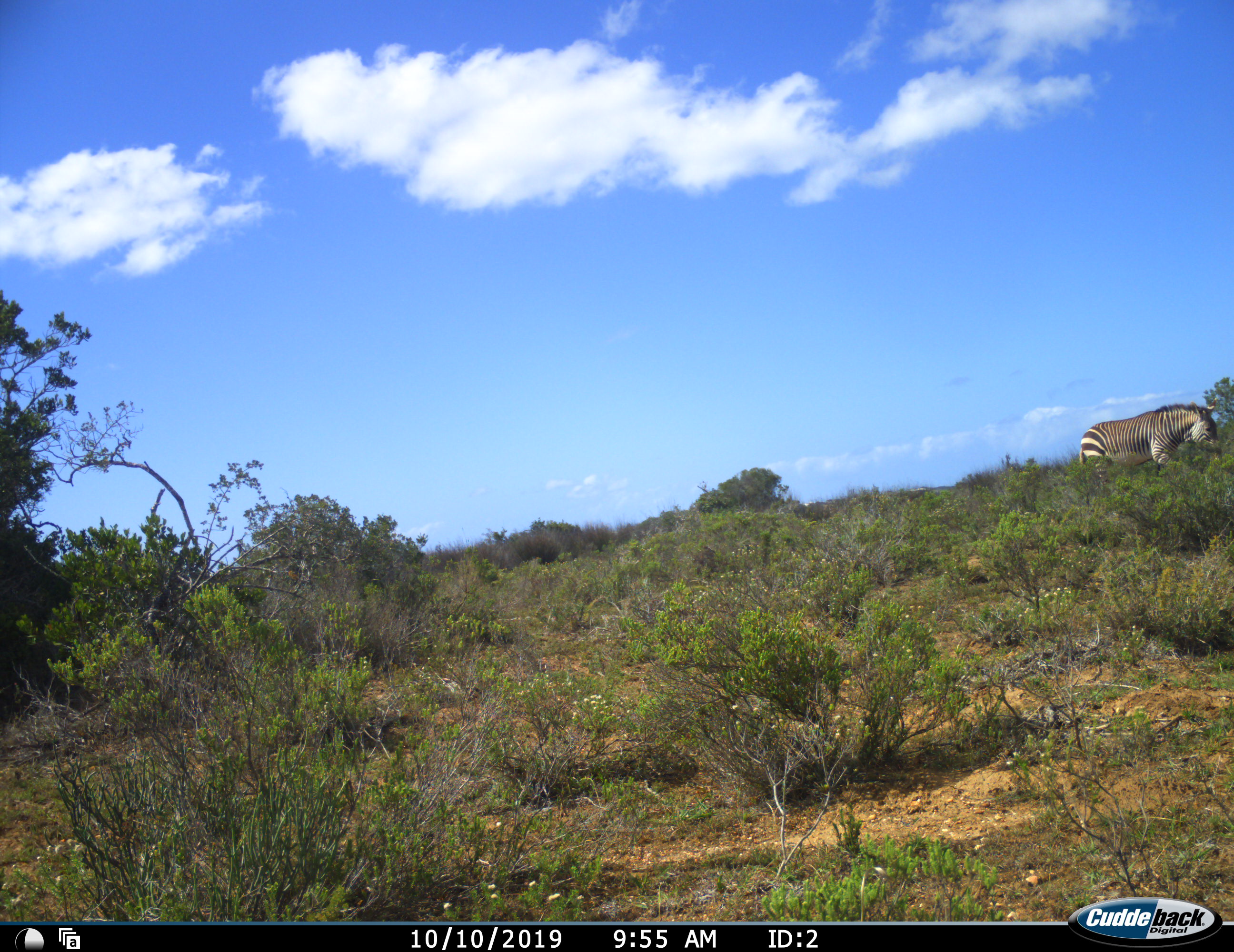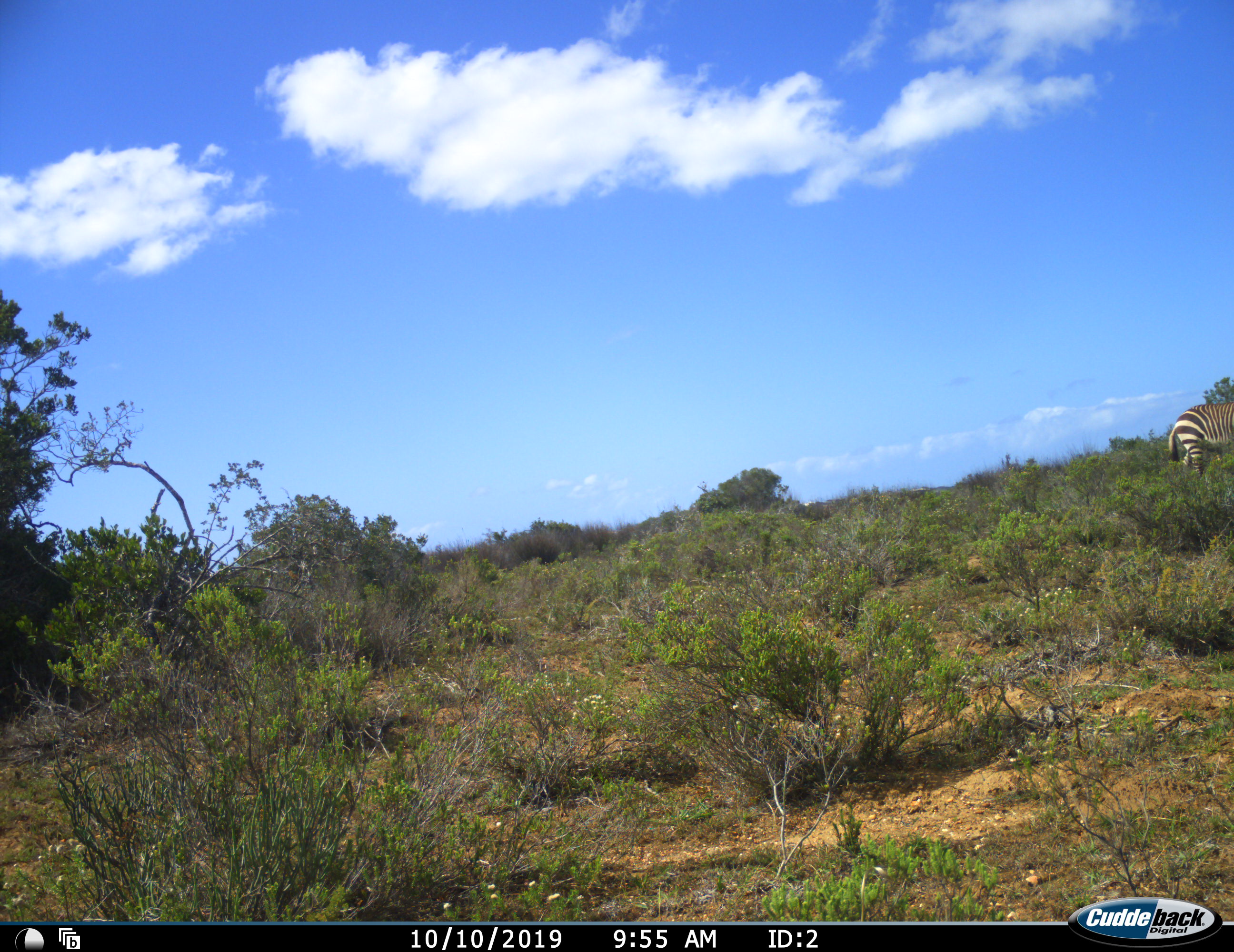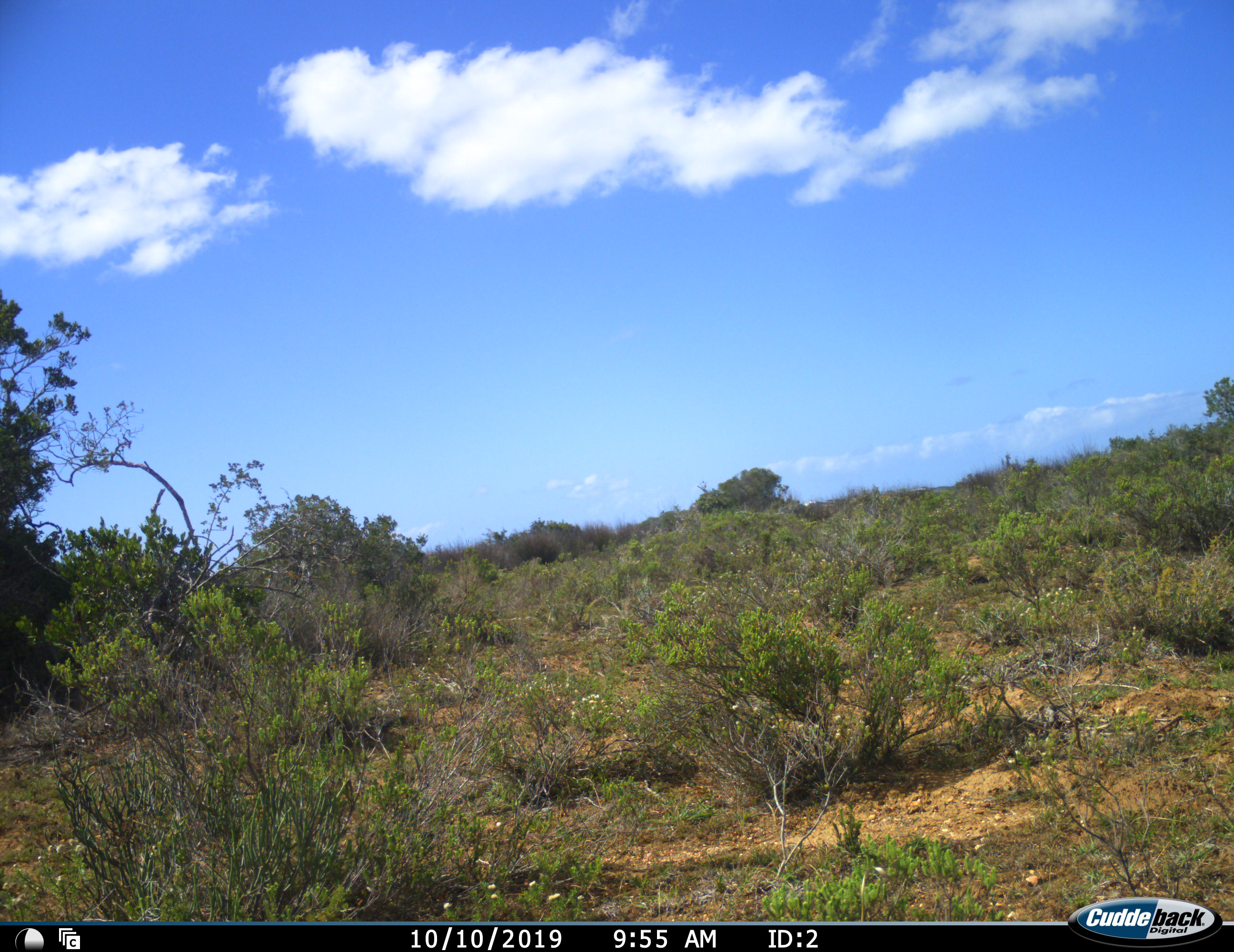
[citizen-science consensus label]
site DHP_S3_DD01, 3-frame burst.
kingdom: Animalia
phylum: Chordata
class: Mammalia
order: Perissodactyla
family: Equidae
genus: Equus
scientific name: Equus zebra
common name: mountain zebra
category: zebramountain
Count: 1.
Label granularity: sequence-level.